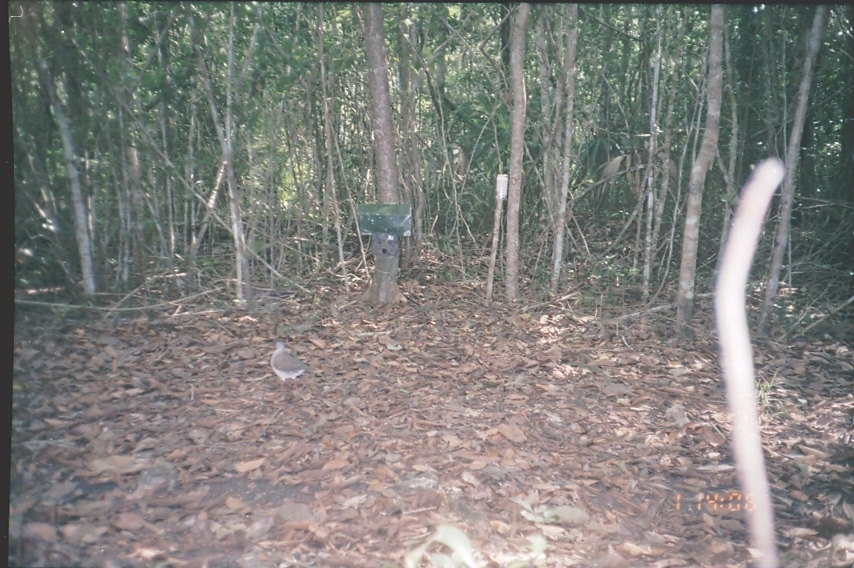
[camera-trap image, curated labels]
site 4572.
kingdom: Animalia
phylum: Chordata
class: Aves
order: Columbiformes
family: Columbidae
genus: Leptotila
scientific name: Leptotila verreauxi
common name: white-tipped dove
Leptotila verreauxi (white-tipped dove), count 1.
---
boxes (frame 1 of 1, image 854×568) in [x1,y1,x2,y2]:
leptotila verreauxi: [270,341,311,389]